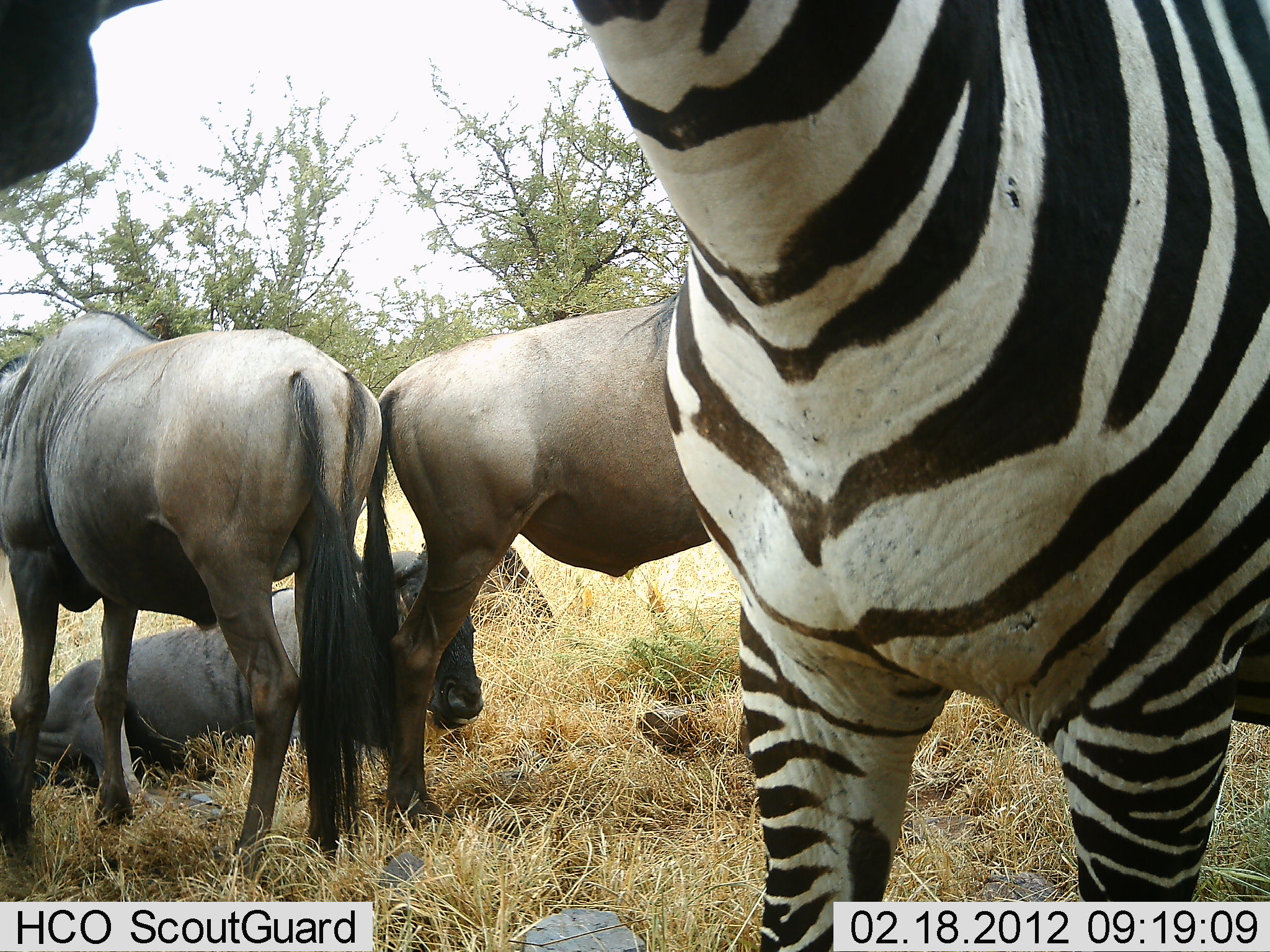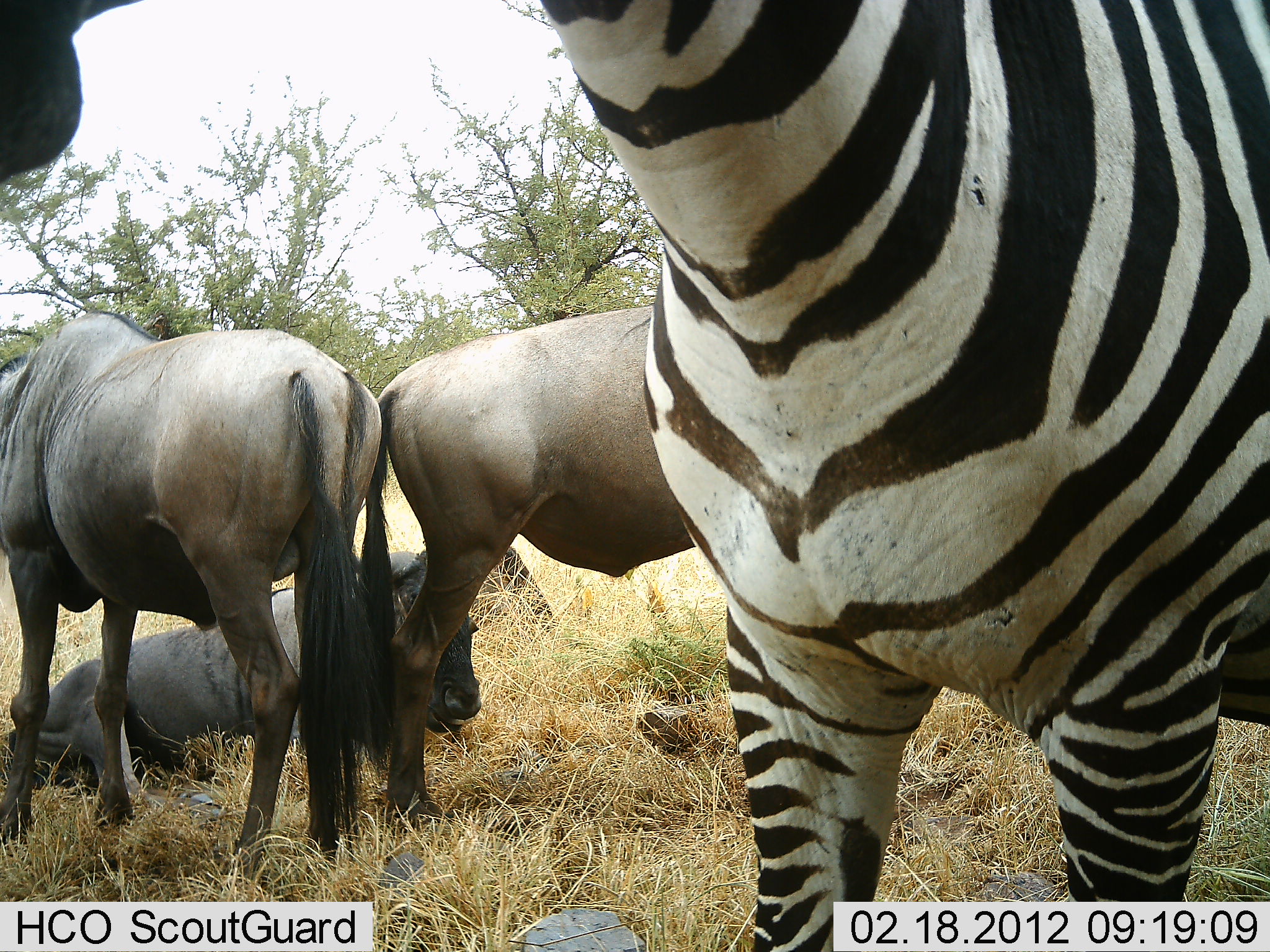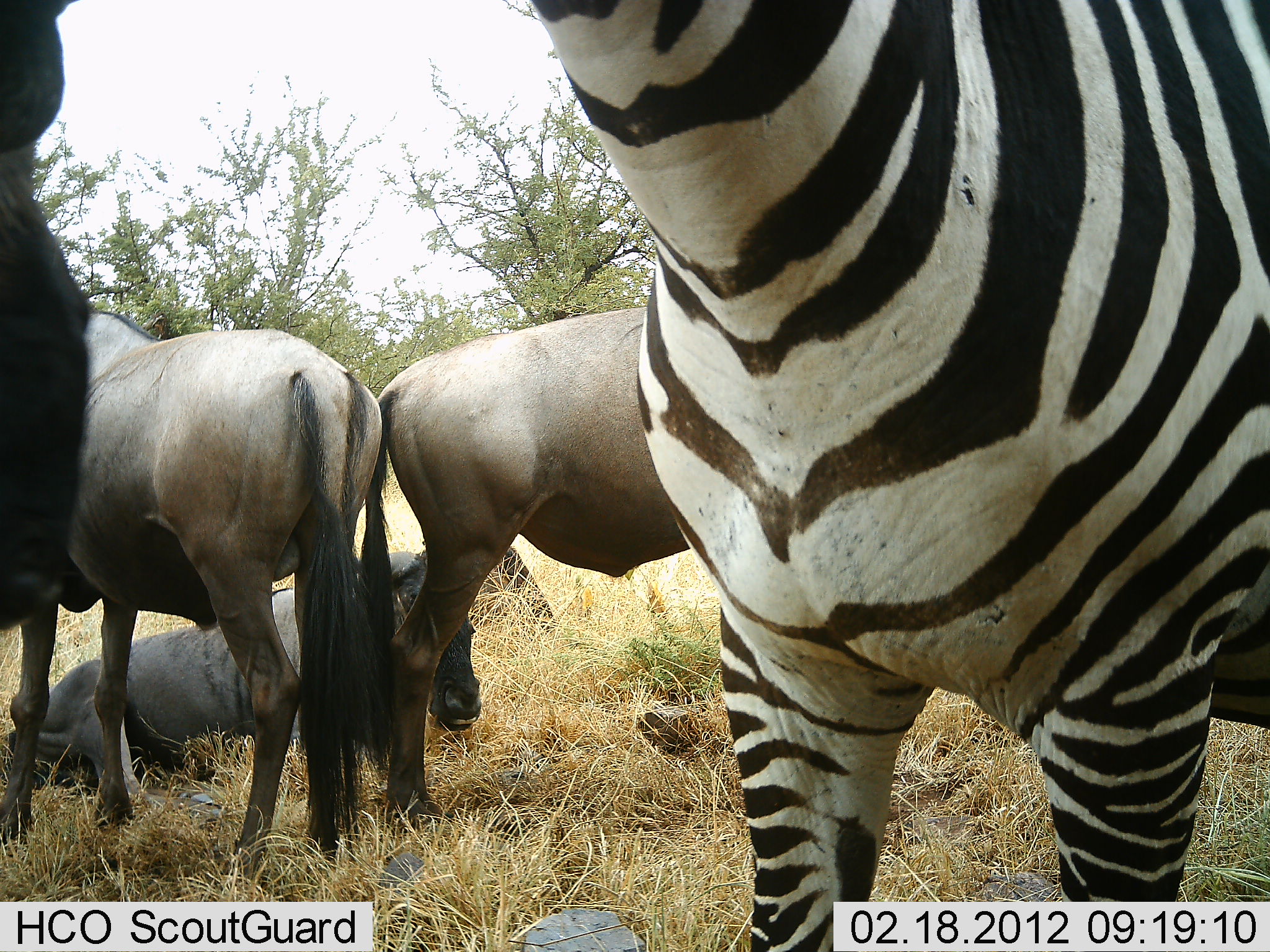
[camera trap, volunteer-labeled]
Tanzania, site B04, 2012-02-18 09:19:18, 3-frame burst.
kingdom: Animalia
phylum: Chordata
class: Mammalia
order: Artiodactyla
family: Bovidae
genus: Connochaetes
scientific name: Connochaetes taurinus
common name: blue wildebeest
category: wildebeest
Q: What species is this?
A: Wildebeest (blue wildebeest) (Connochaetes taurinus).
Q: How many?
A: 4.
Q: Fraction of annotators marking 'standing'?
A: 88%.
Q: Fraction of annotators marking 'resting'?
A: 88%.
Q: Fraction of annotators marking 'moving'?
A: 0%.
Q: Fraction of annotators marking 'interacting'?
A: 0%.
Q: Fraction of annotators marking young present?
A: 0%.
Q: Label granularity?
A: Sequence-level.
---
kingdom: Animalia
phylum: Chordata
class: Mammalia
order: Perissodactyla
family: Equidae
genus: Equus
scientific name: Equus quagga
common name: plains zebra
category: zebra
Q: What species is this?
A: Zebra (plains zebra) (Equus quagga).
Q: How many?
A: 1.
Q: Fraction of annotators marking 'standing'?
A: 100%.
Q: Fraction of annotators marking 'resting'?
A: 0%.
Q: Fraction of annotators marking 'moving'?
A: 0%.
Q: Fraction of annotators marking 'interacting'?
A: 0%.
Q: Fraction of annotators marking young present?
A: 0%.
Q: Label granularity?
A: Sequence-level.